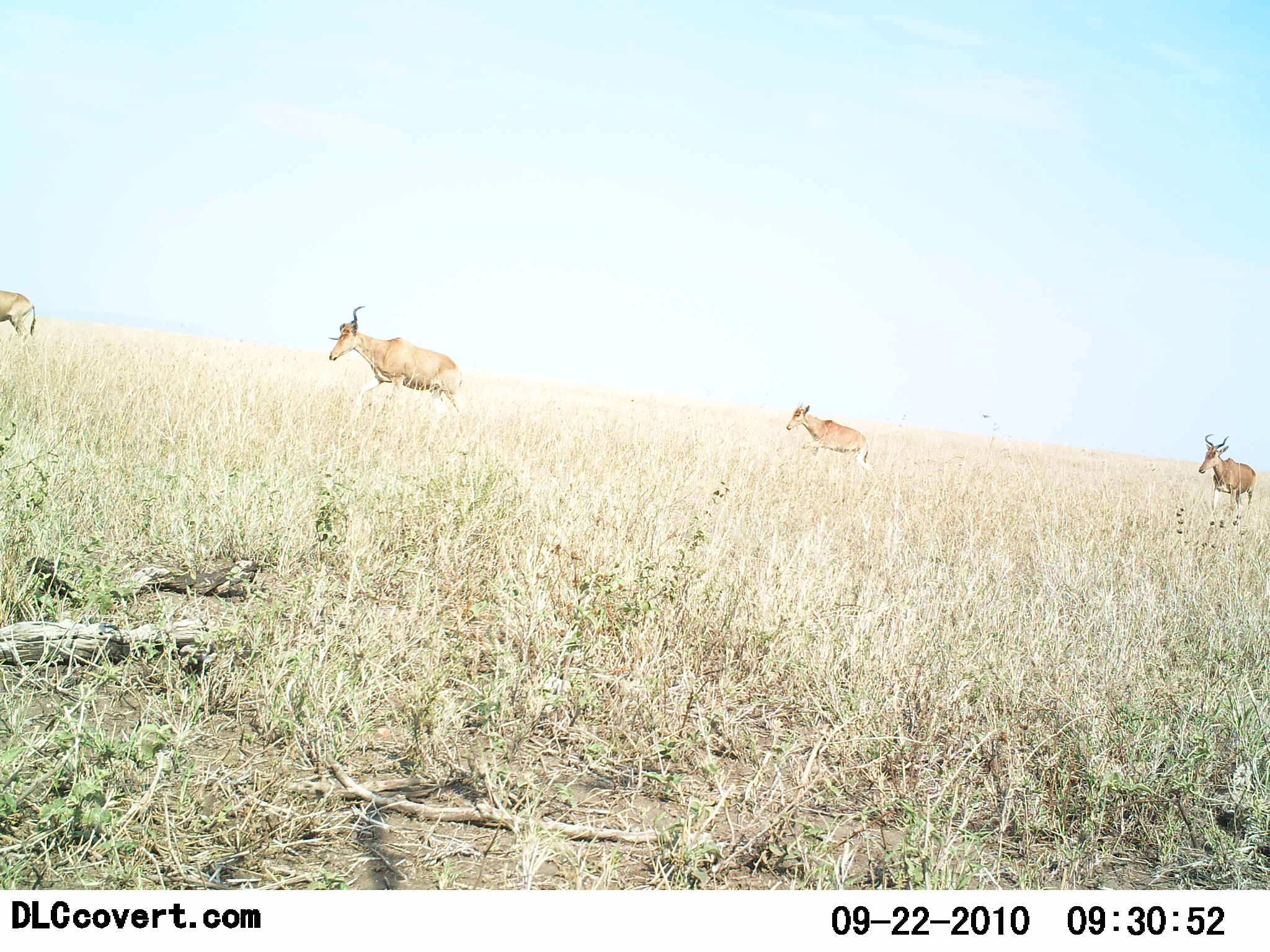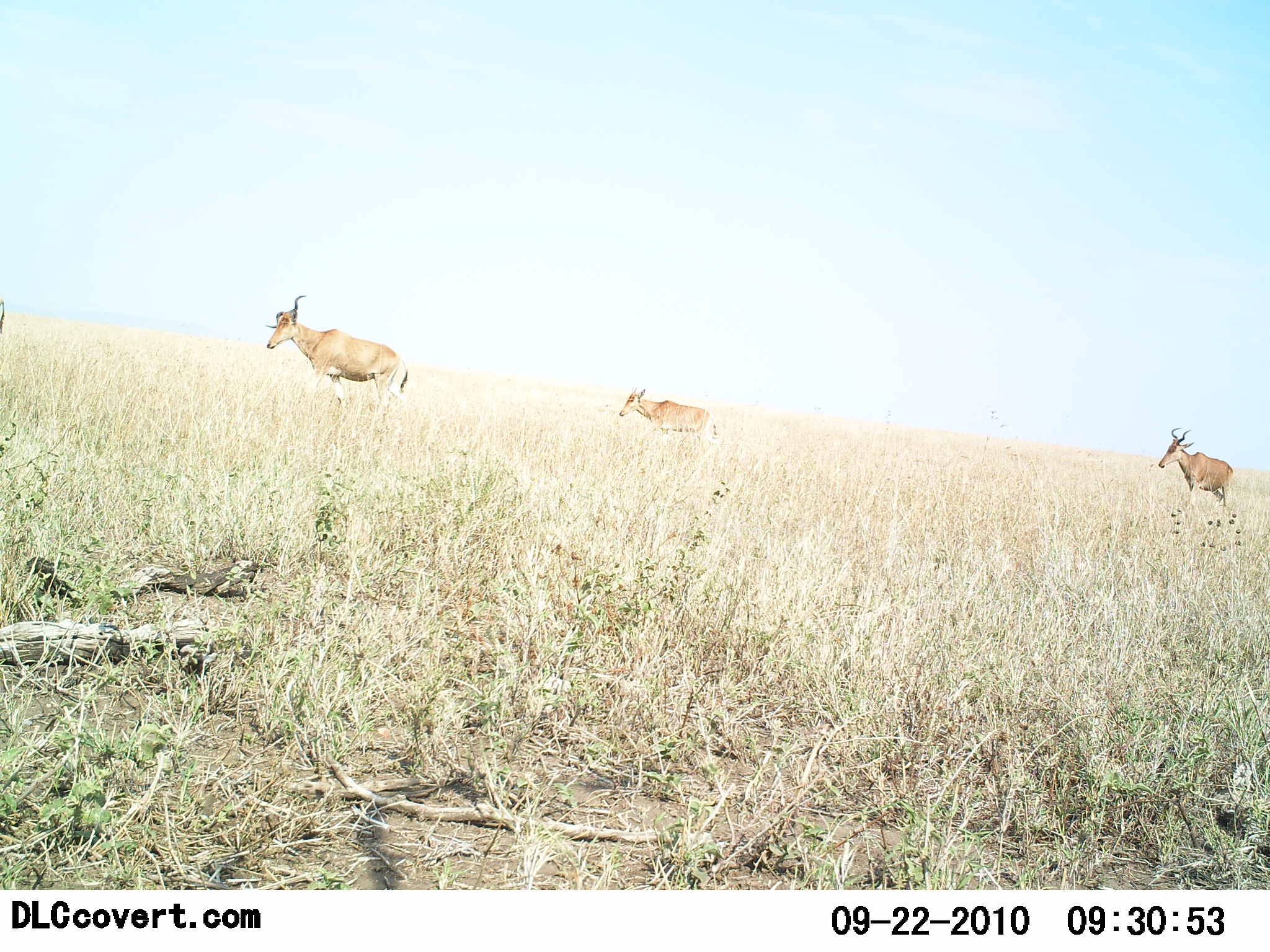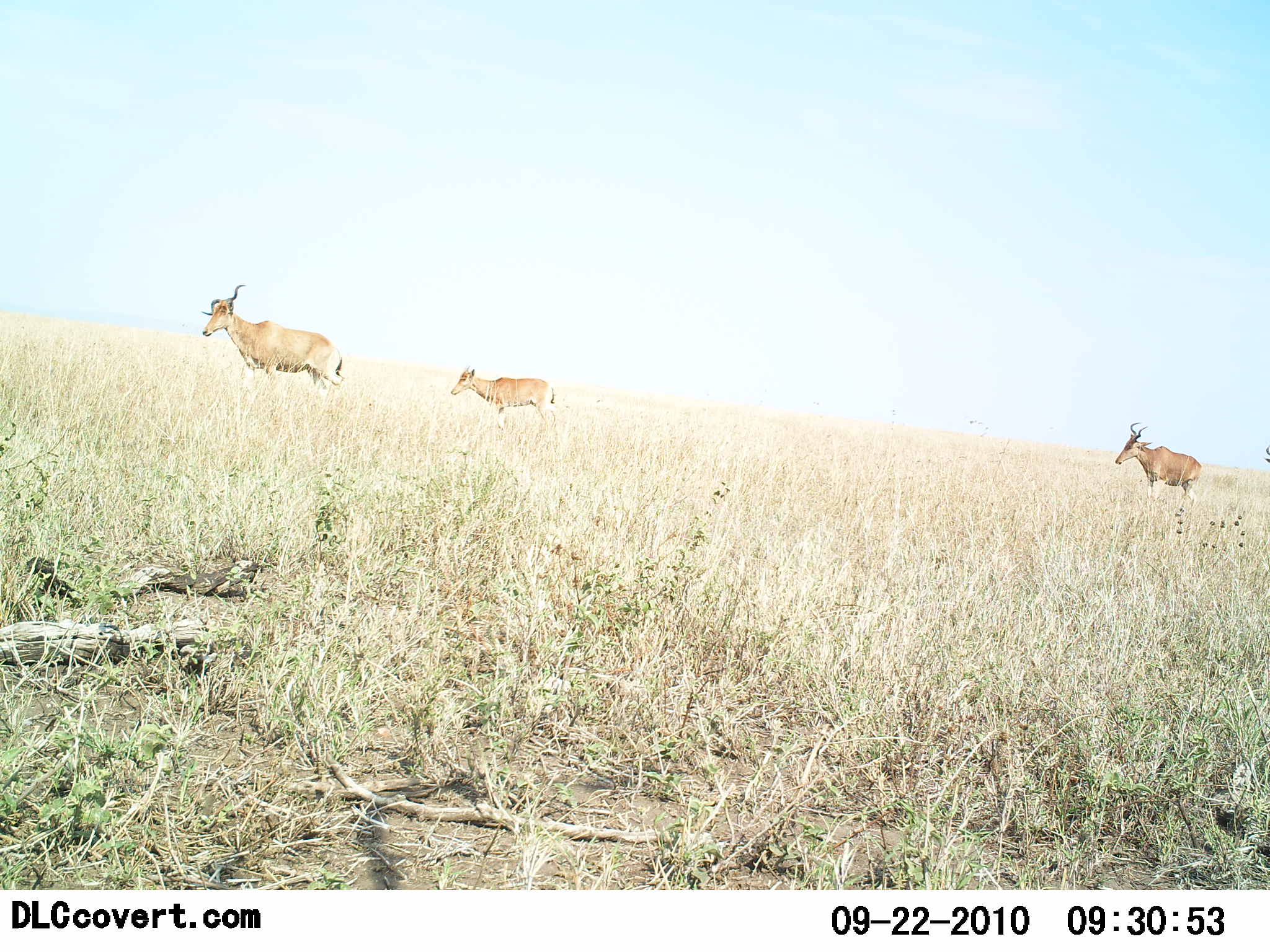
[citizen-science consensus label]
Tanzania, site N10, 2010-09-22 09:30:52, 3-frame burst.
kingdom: Animalia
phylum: Chordata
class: Mammalia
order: Artiodactyla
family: Bovidae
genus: Alcelaphus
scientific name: Alcelaphus buselaphus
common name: hartebeest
Hartebeest (Alcelaphus buselaphus), count 4. Behavior (volunteer vote fractions): standing 10%, resting 0%, moving 95%, interacting 5%. Young present (vote fraction): 19%. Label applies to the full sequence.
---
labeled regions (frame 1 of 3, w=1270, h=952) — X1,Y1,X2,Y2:
animal: 327,306,477,438; 782,402,869,477; 1197,433,1256,526; 0,291,39,351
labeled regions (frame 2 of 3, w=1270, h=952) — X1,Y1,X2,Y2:
animal: 265,293,409,426; 617,388,718,462; 1157,426,1235,518; 0,298,7,333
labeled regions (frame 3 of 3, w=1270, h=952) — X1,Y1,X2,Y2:
animal: 196,285,345,411; 1114,422,1204,514; 450,367,559,435; 1262,444,1270,466